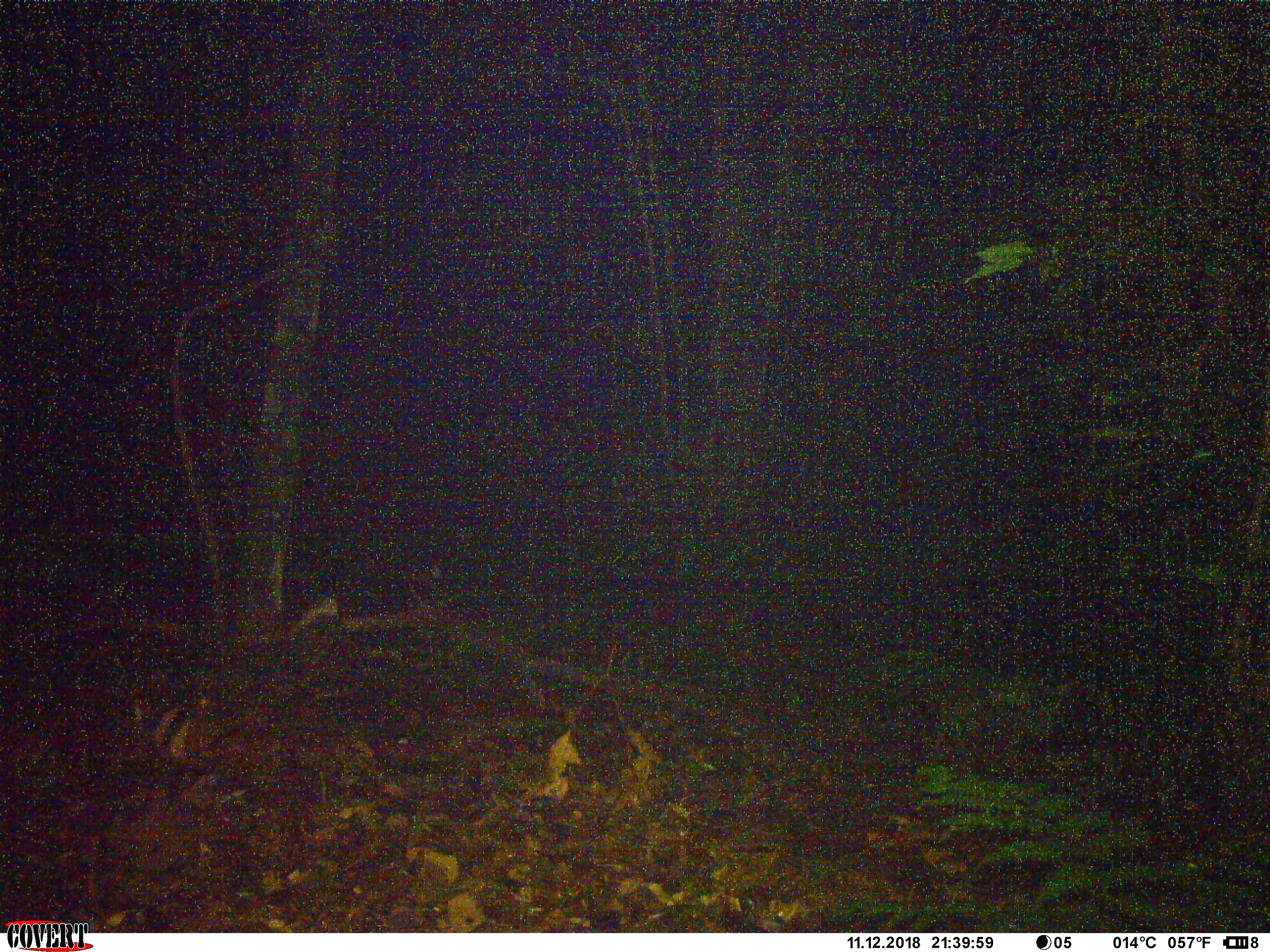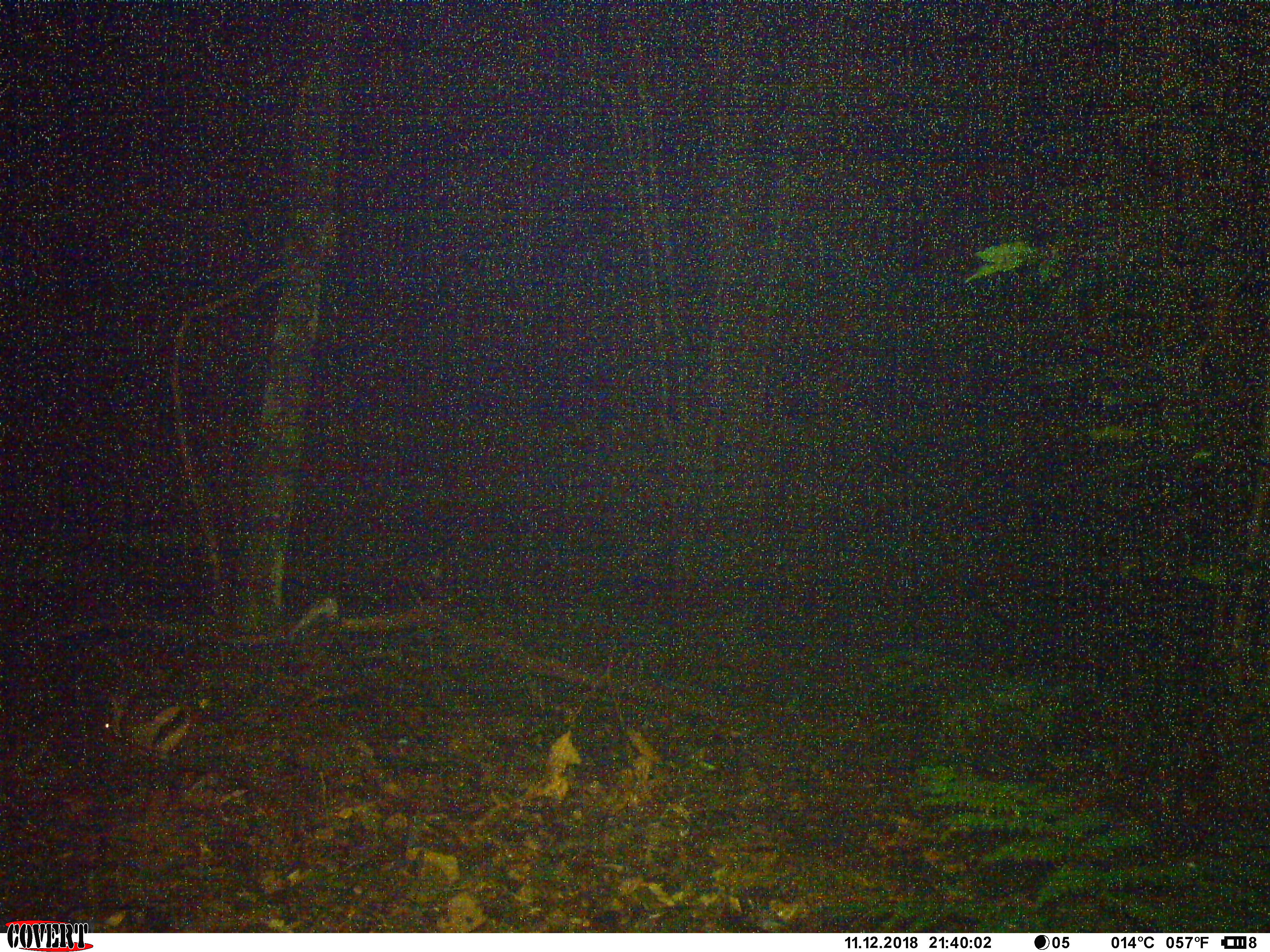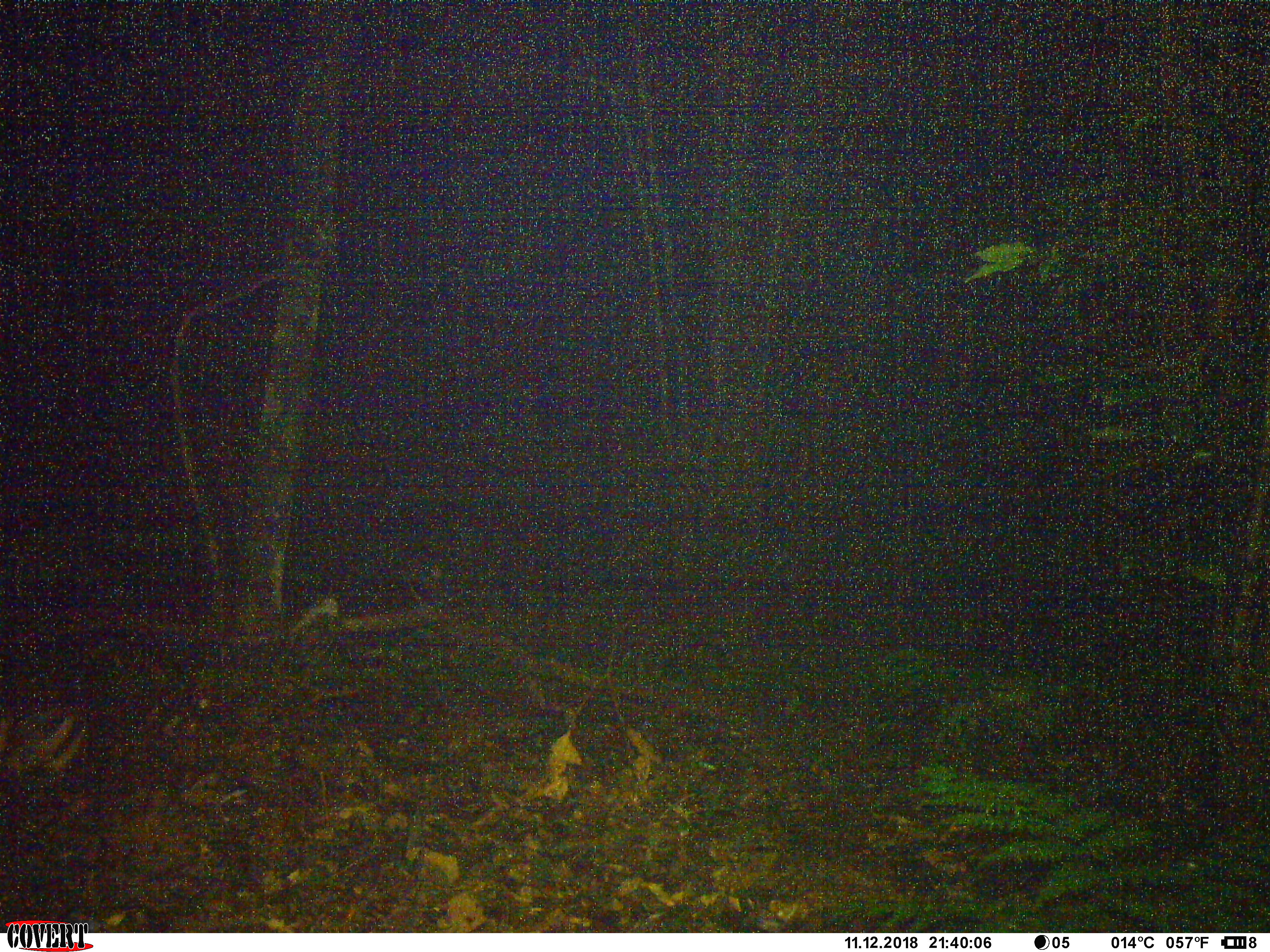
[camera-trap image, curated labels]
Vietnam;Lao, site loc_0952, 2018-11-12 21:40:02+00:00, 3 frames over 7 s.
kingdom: Animalia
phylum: Chordata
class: Mammalia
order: Lagomorpha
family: Leporidae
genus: Nesolagus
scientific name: Nesolagus timminsi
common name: annamite striped rabbit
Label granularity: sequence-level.